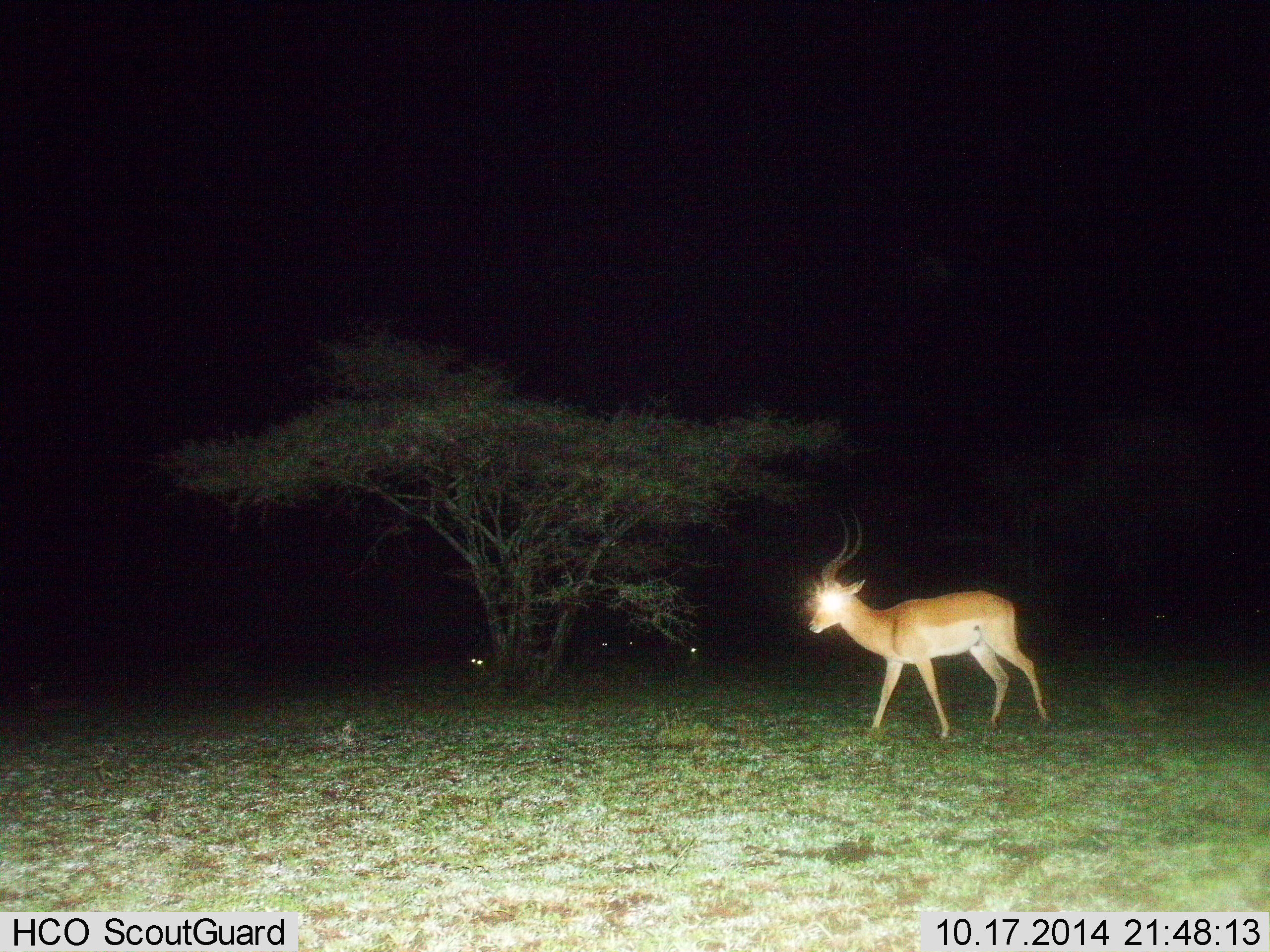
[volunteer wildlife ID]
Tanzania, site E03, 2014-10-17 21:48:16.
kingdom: Animalia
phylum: Chordata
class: Mammalia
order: Artiodactyla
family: Bovidae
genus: Aepyceros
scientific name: Aepyceros melampus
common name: impala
Impala (Aepyceros melampus), count 1. Behavior (volunteer vote fractions): standing 40%, resting 0%, moving 80%, interacting 0%. Young present (vote fraction): 0%. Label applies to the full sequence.